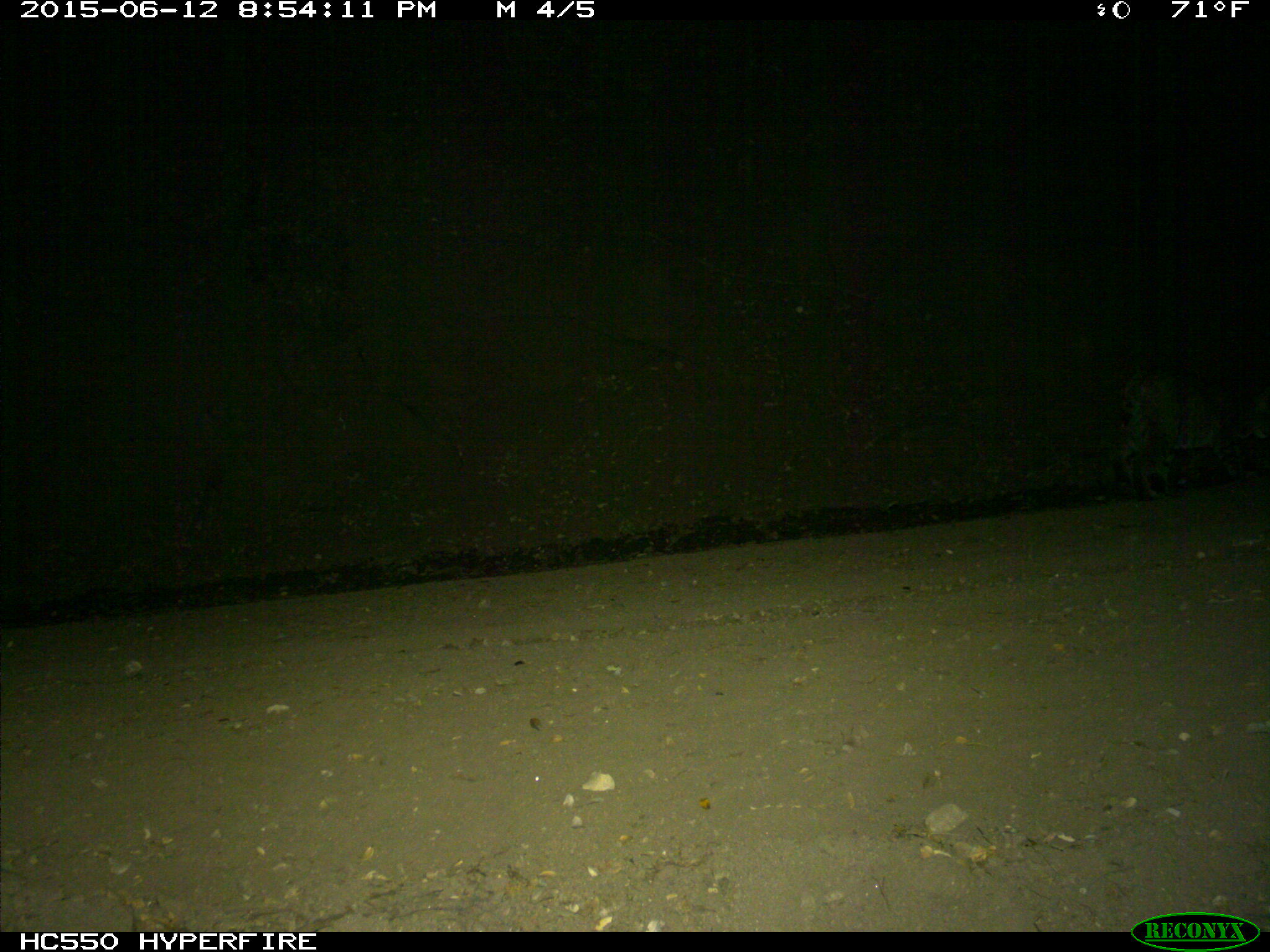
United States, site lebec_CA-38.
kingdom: Animalia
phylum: Chordata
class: Mammalia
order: Carnivora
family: Felidae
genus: Lynx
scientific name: Lynx rufus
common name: bobcat